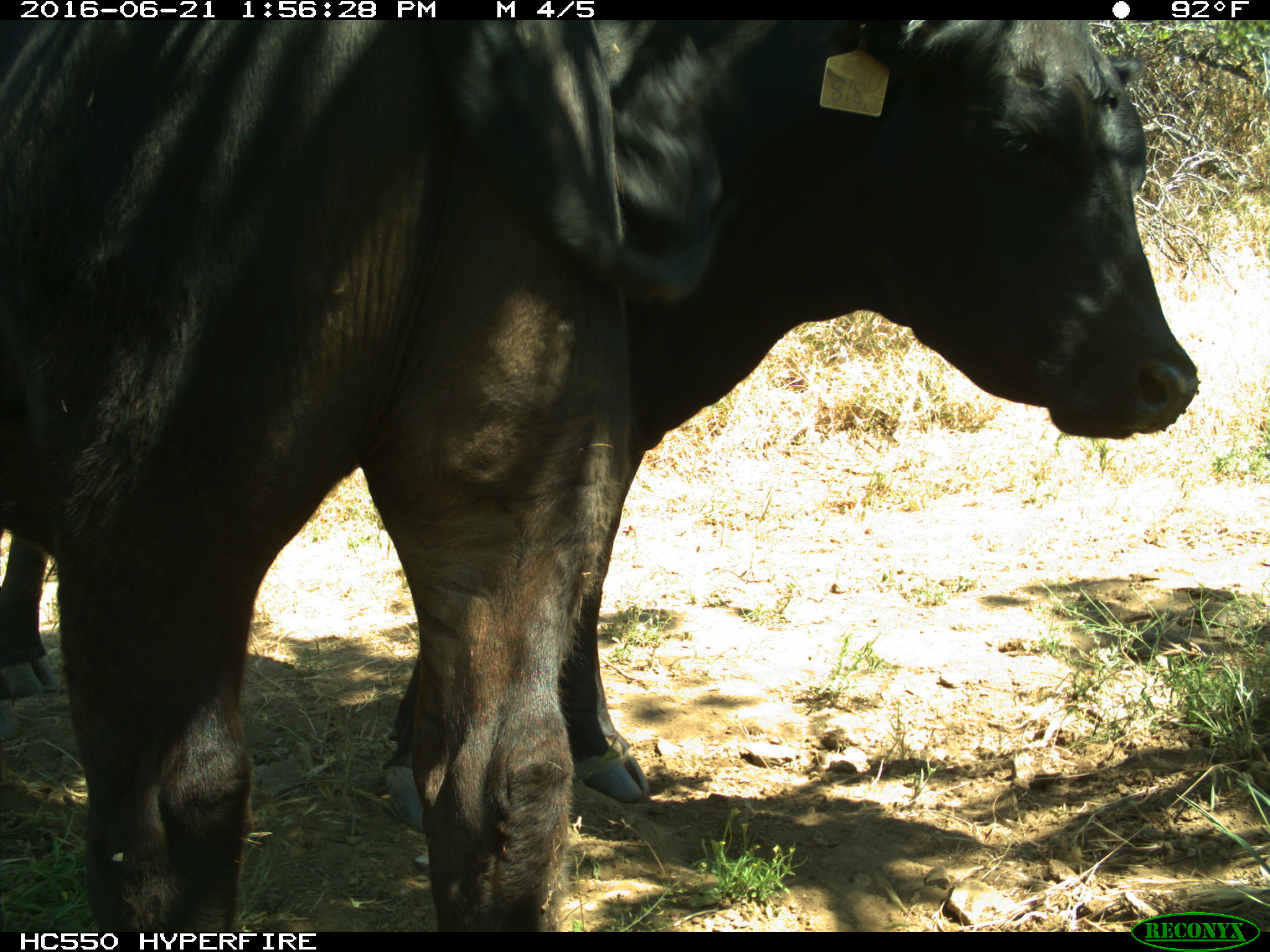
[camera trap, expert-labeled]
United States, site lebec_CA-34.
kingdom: Animalia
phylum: Chordata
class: Mammalia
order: Artiodactyla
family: Bovidae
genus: Bos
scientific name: Bos taurus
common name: domestic cow